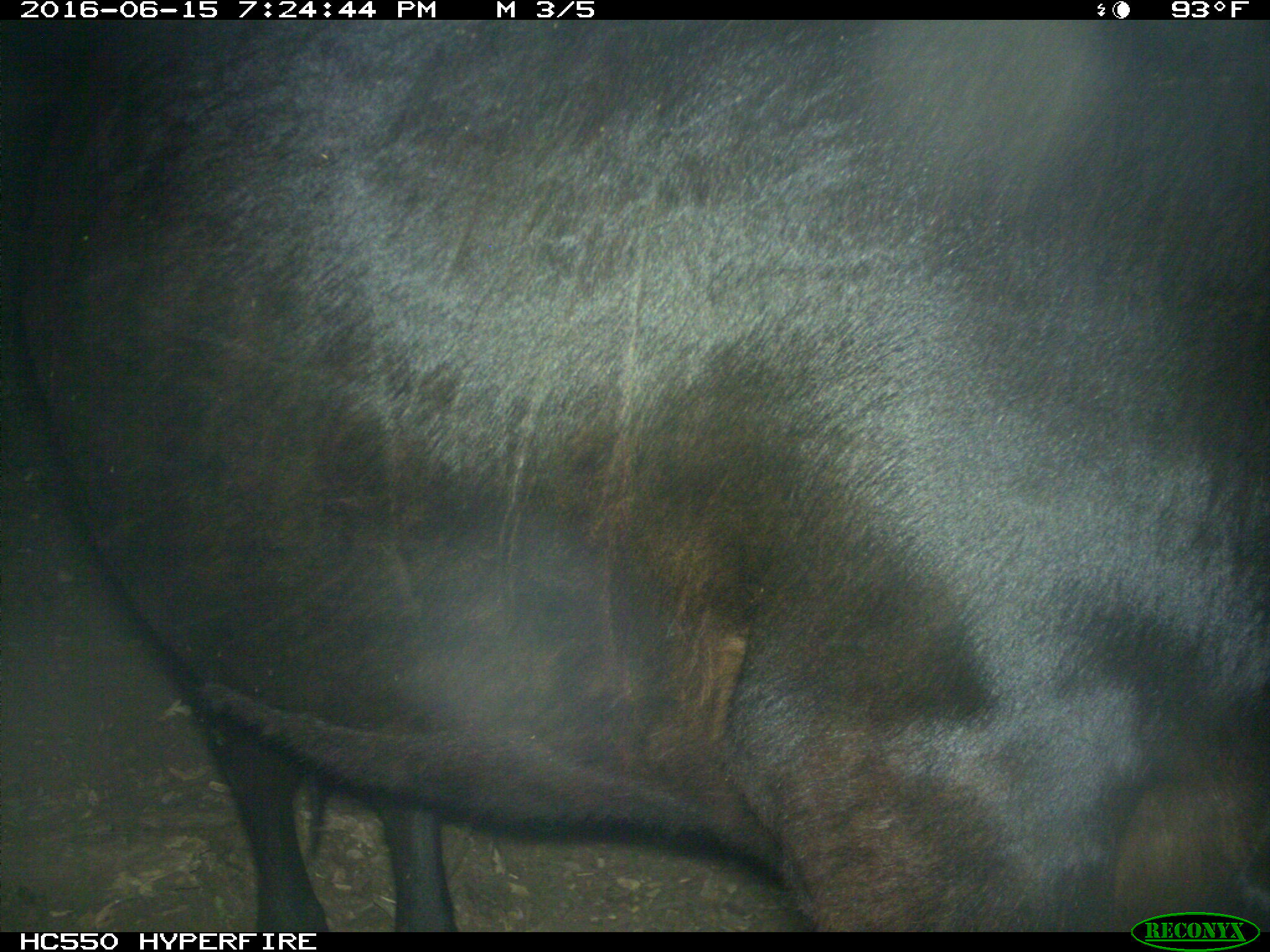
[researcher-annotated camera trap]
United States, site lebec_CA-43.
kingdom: Animalia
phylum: Chordata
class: Mammalia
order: Artiodactyla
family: Bovidae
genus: Bos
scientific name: Bos taurus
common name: domestic cow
Bos taurus (domestic cow).